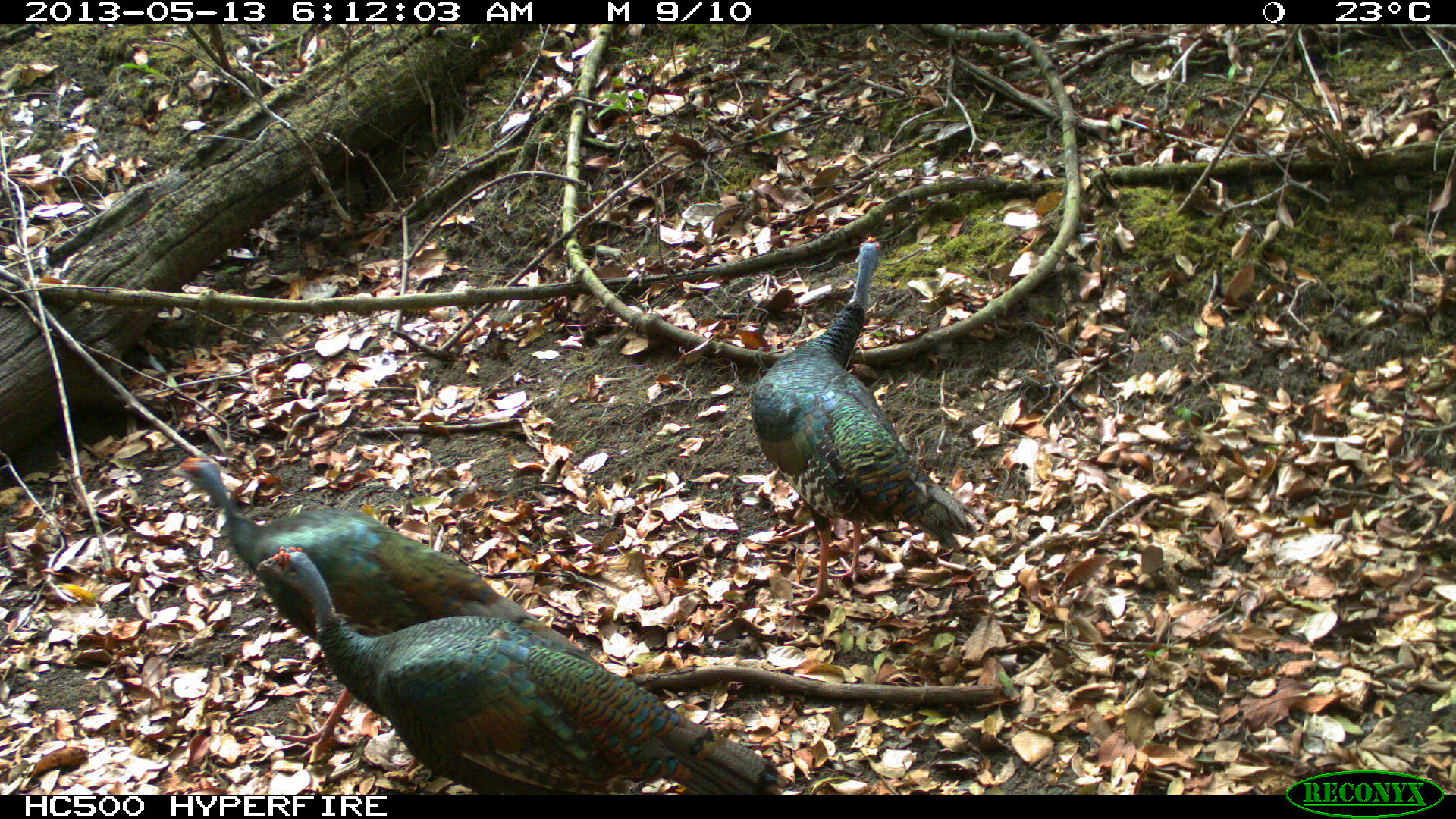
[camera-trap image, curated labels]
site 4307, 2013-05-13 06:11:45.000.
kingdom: Animalia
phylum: Chordata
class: Aves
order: Galliformes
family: Phasianidae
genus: Meleagris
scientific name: Meleagris ocellata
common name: ocellated turkey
Meleagris ocellata (ocellated turkey), count 3.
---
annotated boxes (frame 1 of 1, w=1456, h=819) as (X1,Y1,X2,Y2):
meleagris ocellata: (167,455,607,766); (256,543,791,794); (748,233,985,607)